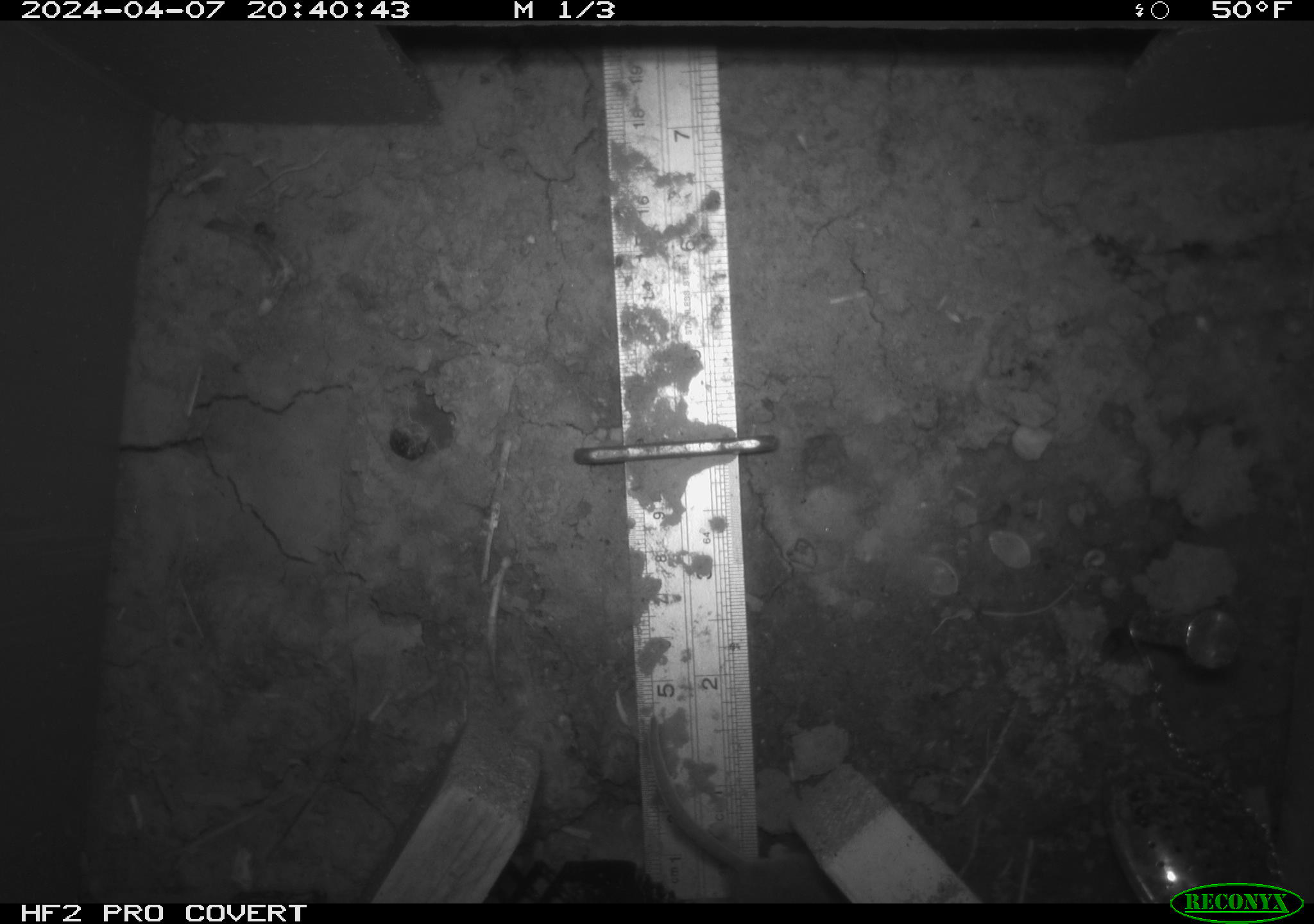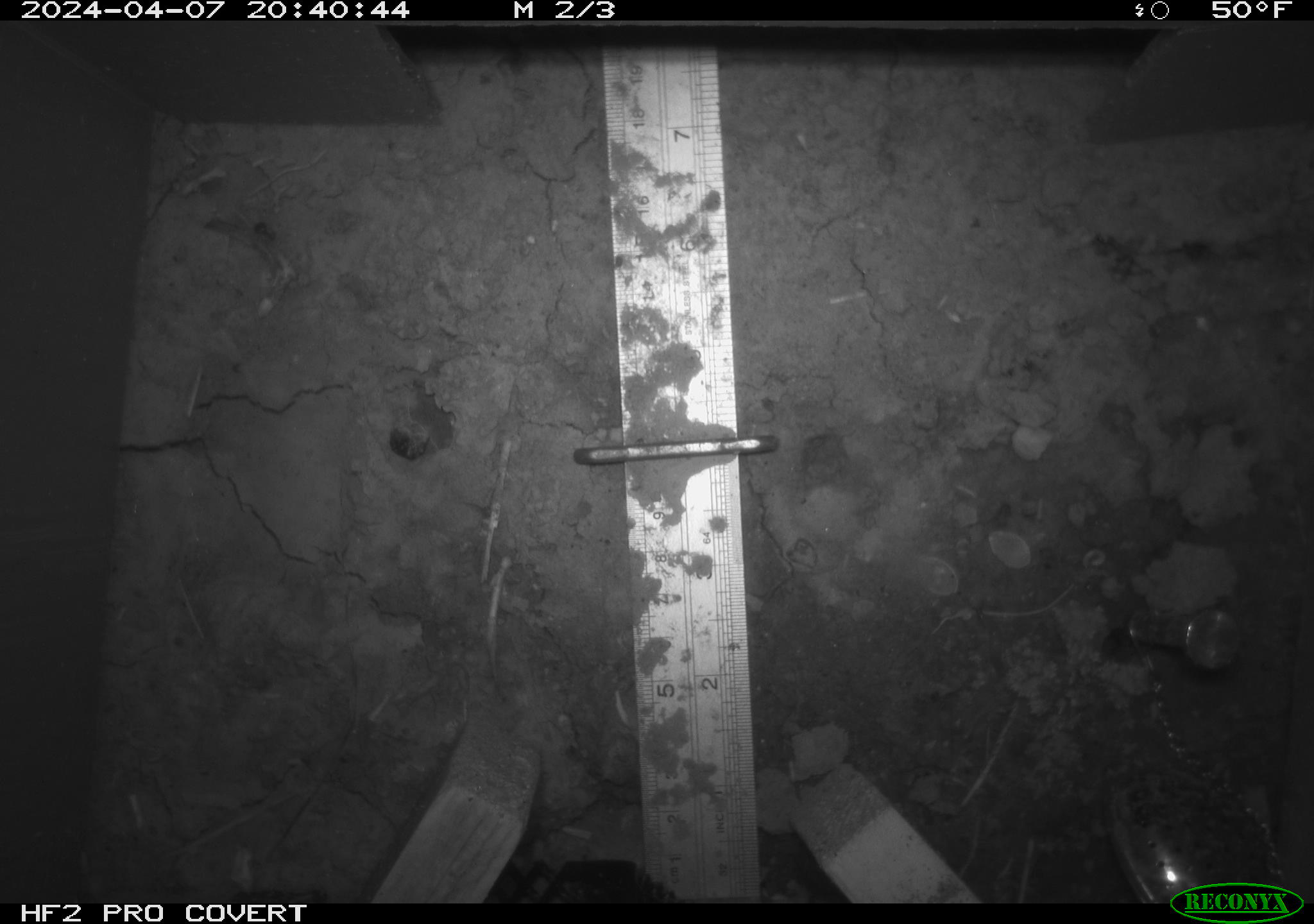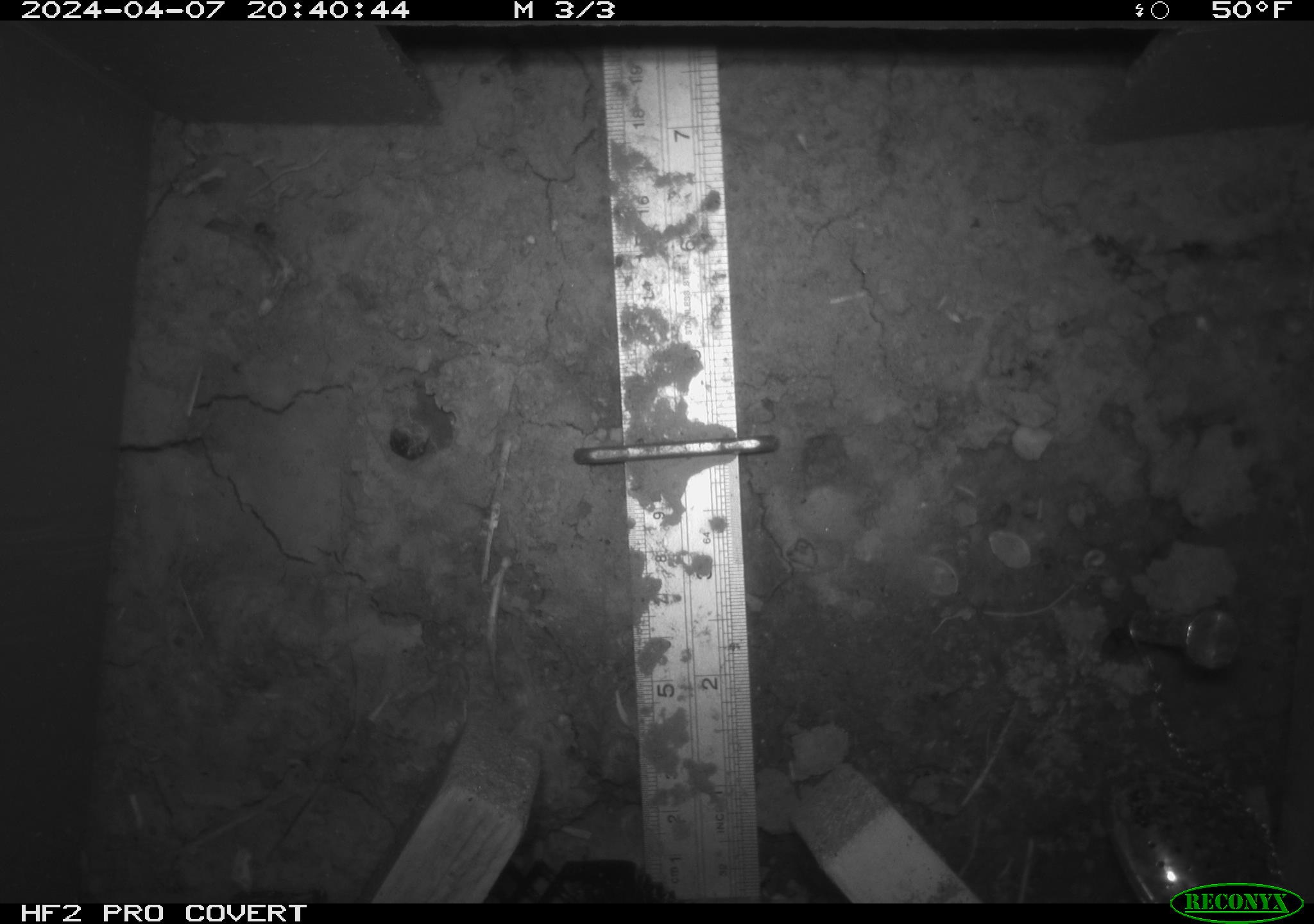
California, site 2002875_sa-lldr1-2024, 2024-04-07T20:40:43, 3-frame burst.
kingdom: Animalia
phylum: Chordata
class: Mammalia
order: Rodentia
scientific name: Rodentia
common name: mouse species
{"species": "mouse species (Rodentia)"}